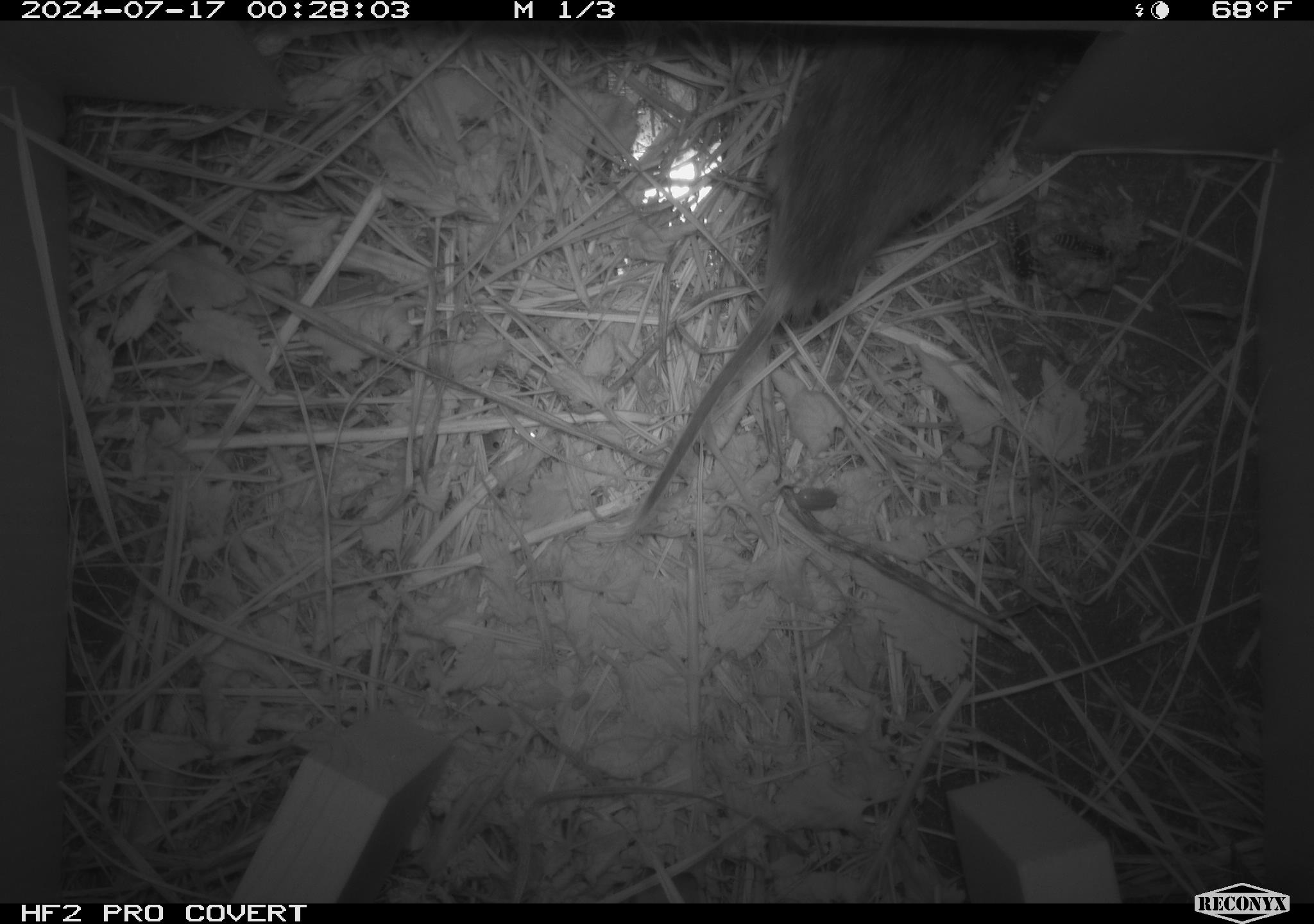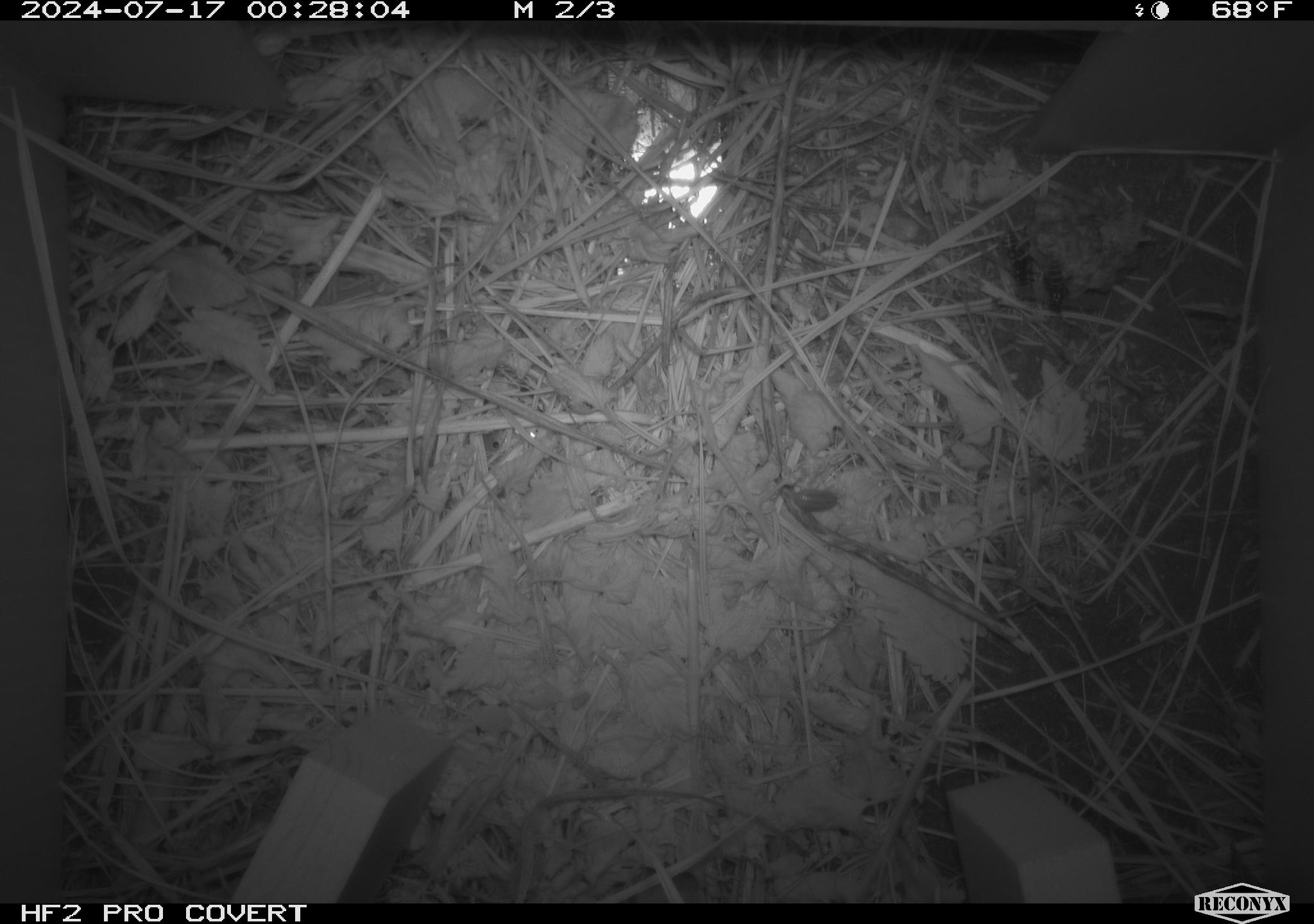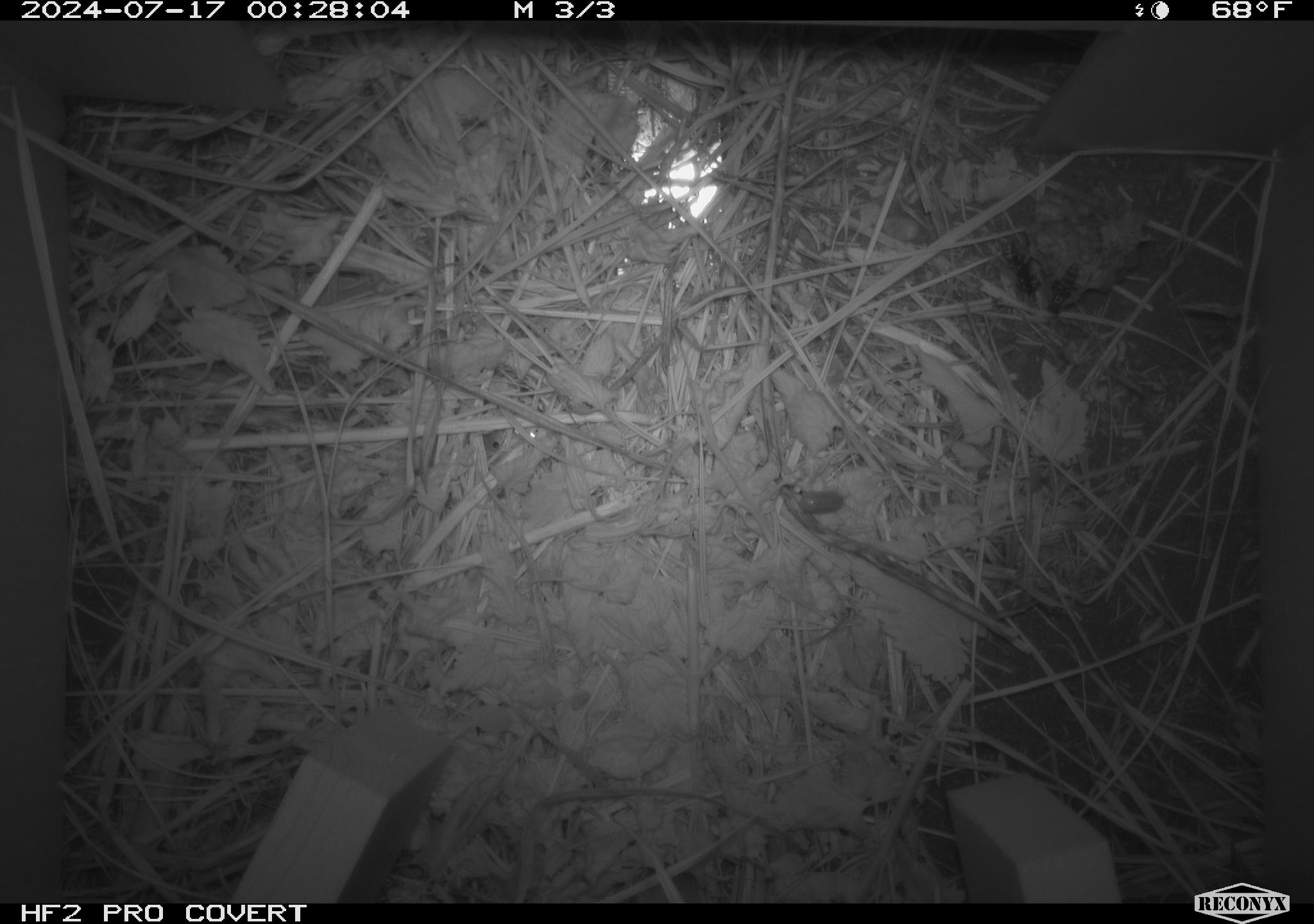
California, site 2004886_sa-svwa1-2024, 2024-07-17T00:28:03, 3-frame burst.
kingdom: Animalia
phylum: Chordata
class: Mammalia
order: Rodentia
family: Cricetidae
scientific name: Arvicolinae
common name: voles, lemmings, and muskrats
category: arvicolinae subfamily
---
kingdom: Animalia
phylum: Arthropoda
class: Insecta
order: Hymenoptera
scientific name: Hymenoptera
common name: ants, bees, wasps, and sawflies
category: hymenoptera order